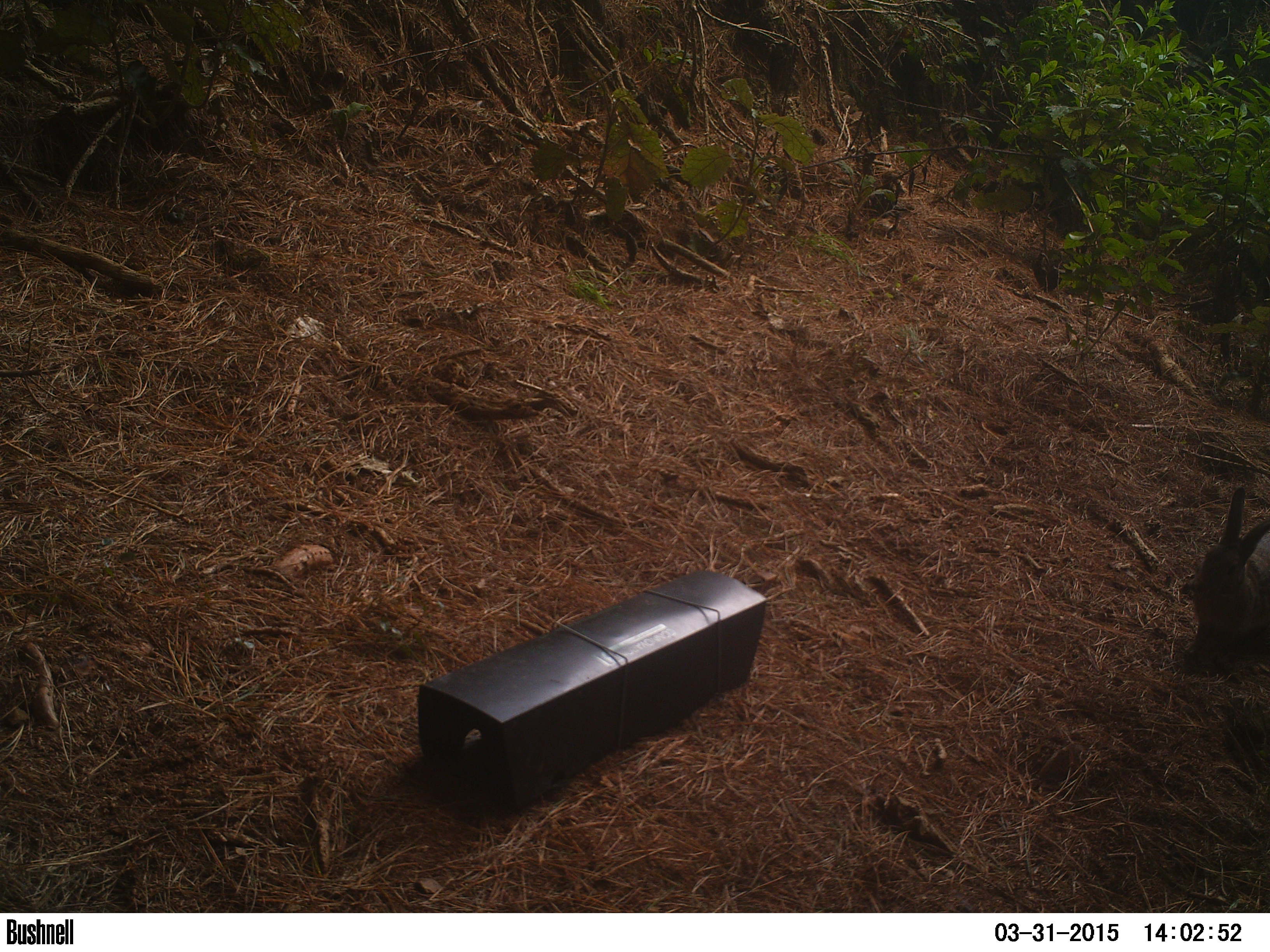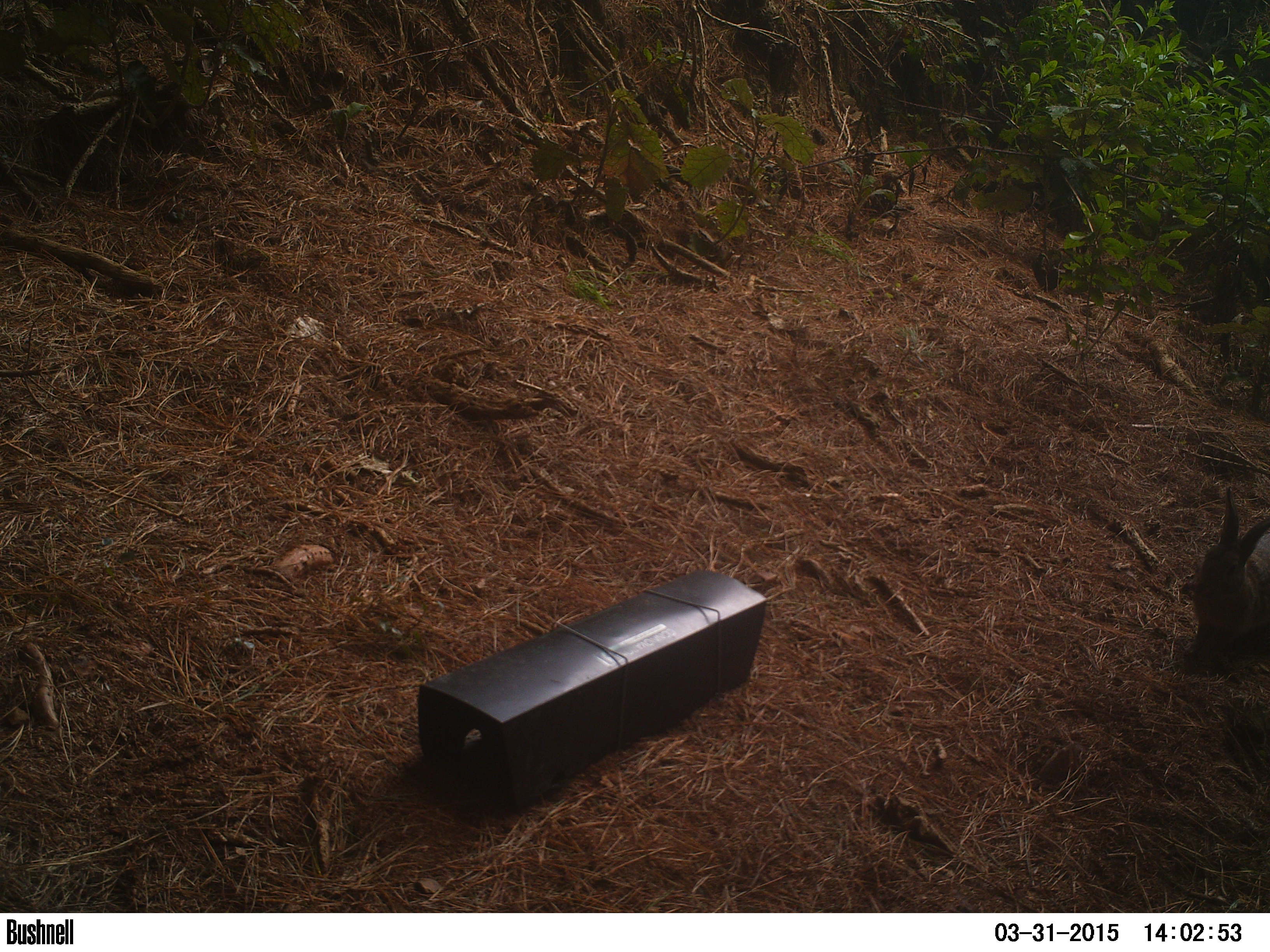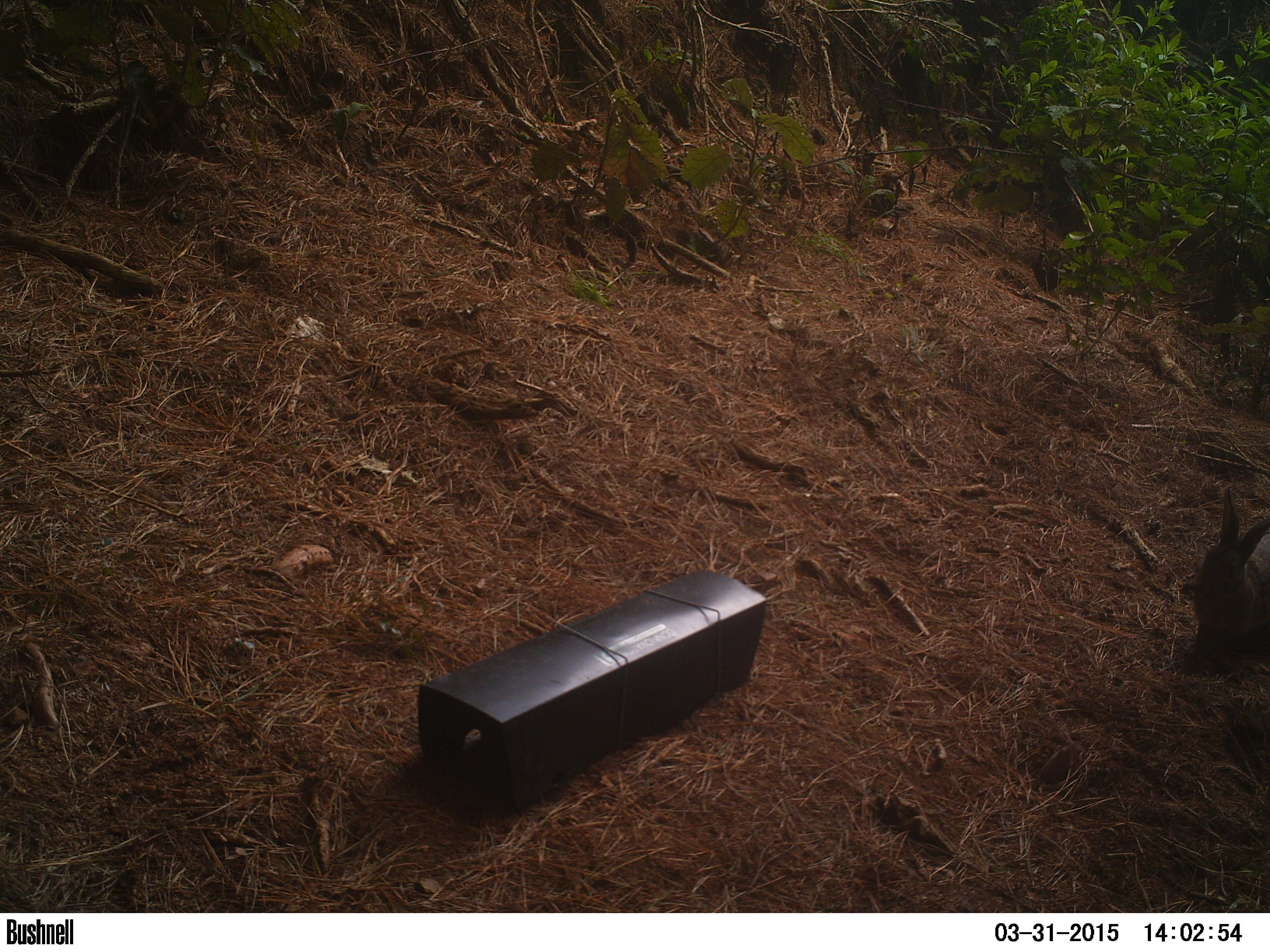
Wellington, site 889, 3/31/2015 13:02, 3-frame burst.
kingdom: Animalia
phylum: Chordata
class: Mammalia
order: Lagomorpha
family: Leporidae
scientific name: Leporidae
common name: rabbit